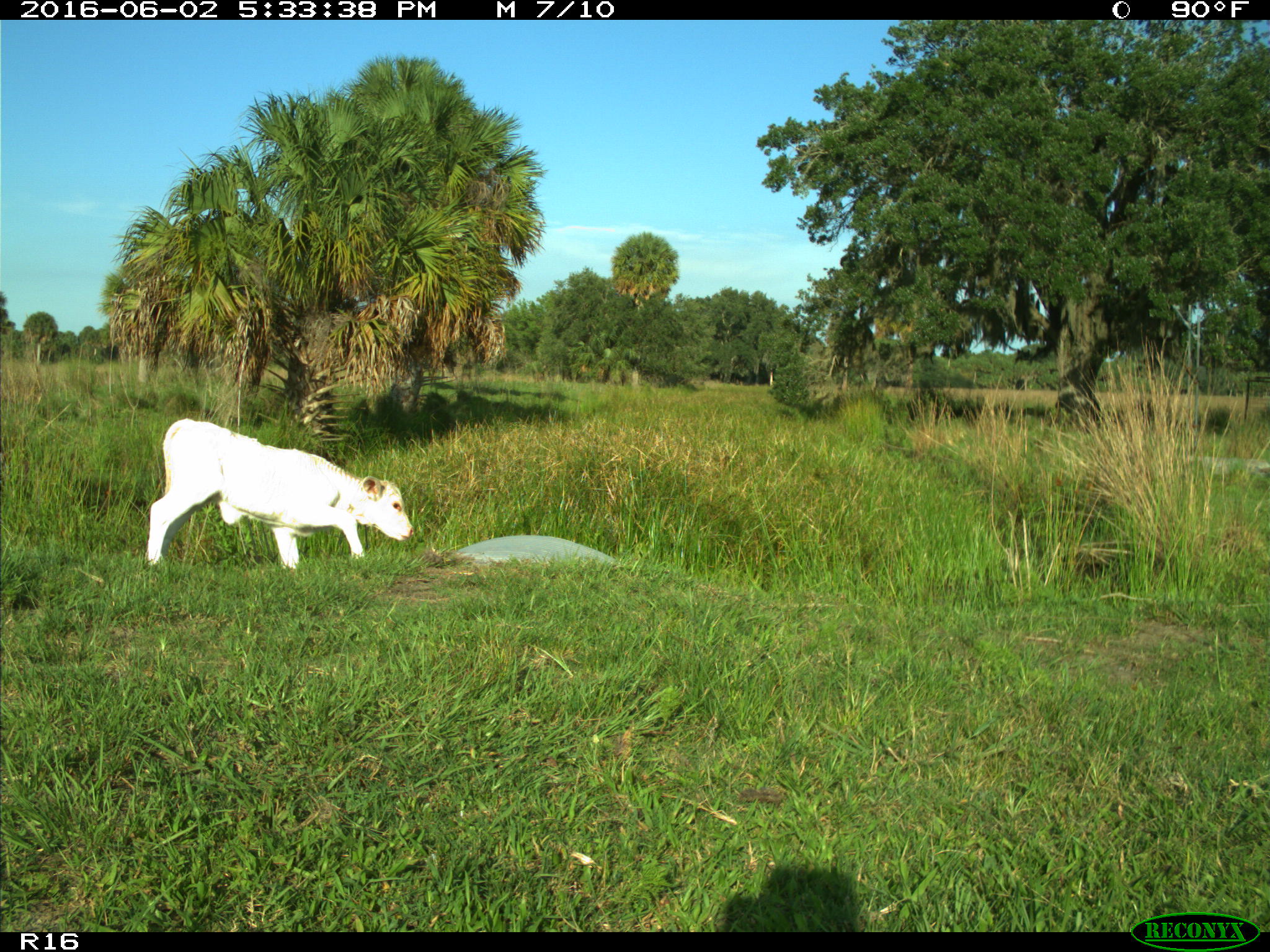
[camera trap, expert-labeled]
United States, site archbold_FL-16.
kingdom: Animalia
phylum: Chordata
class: Mammalia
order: Artiodactyla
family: Bovidae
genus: Bos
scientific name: Bos taurus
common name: domestic cow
Bos taurus (domestic cow).